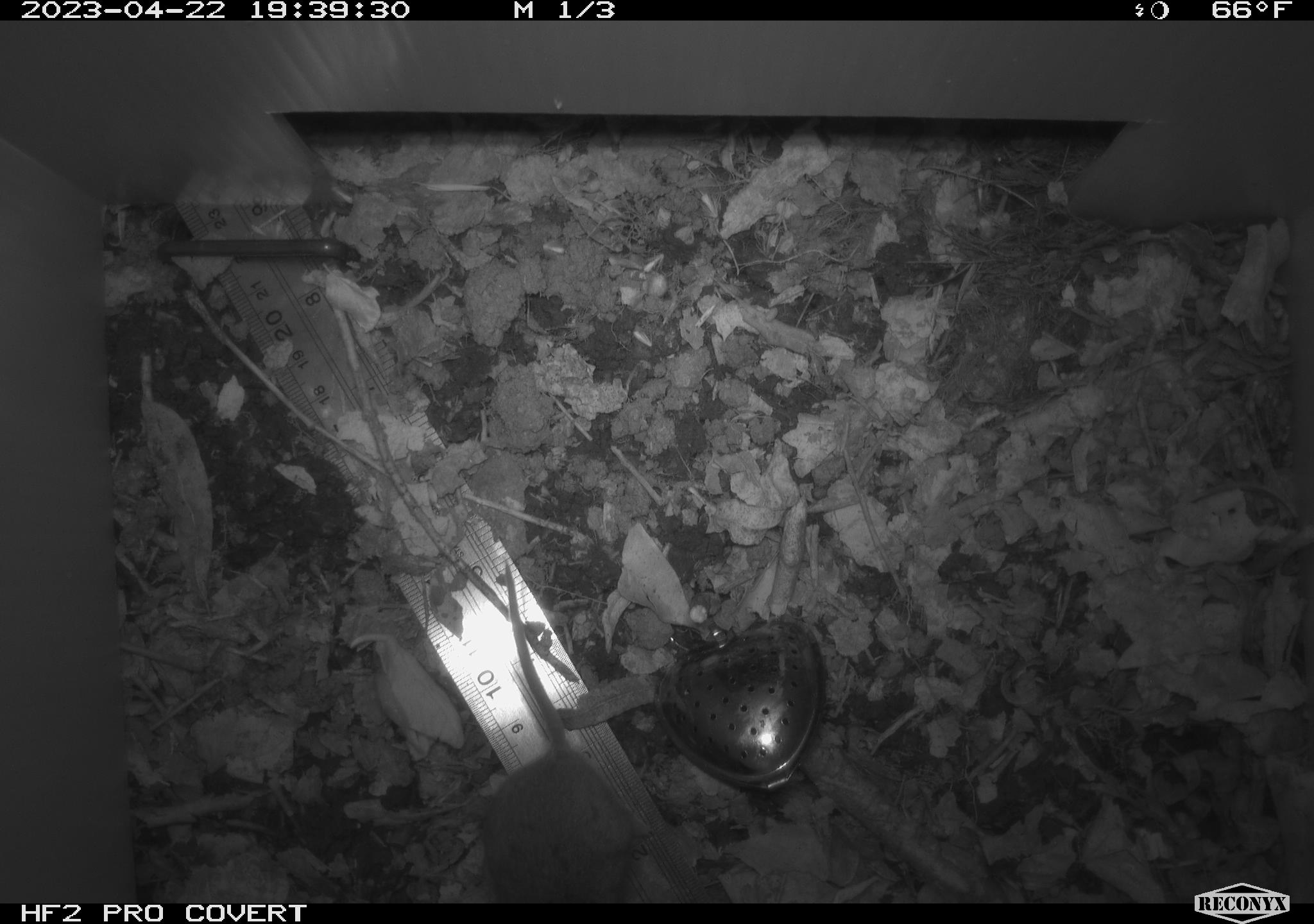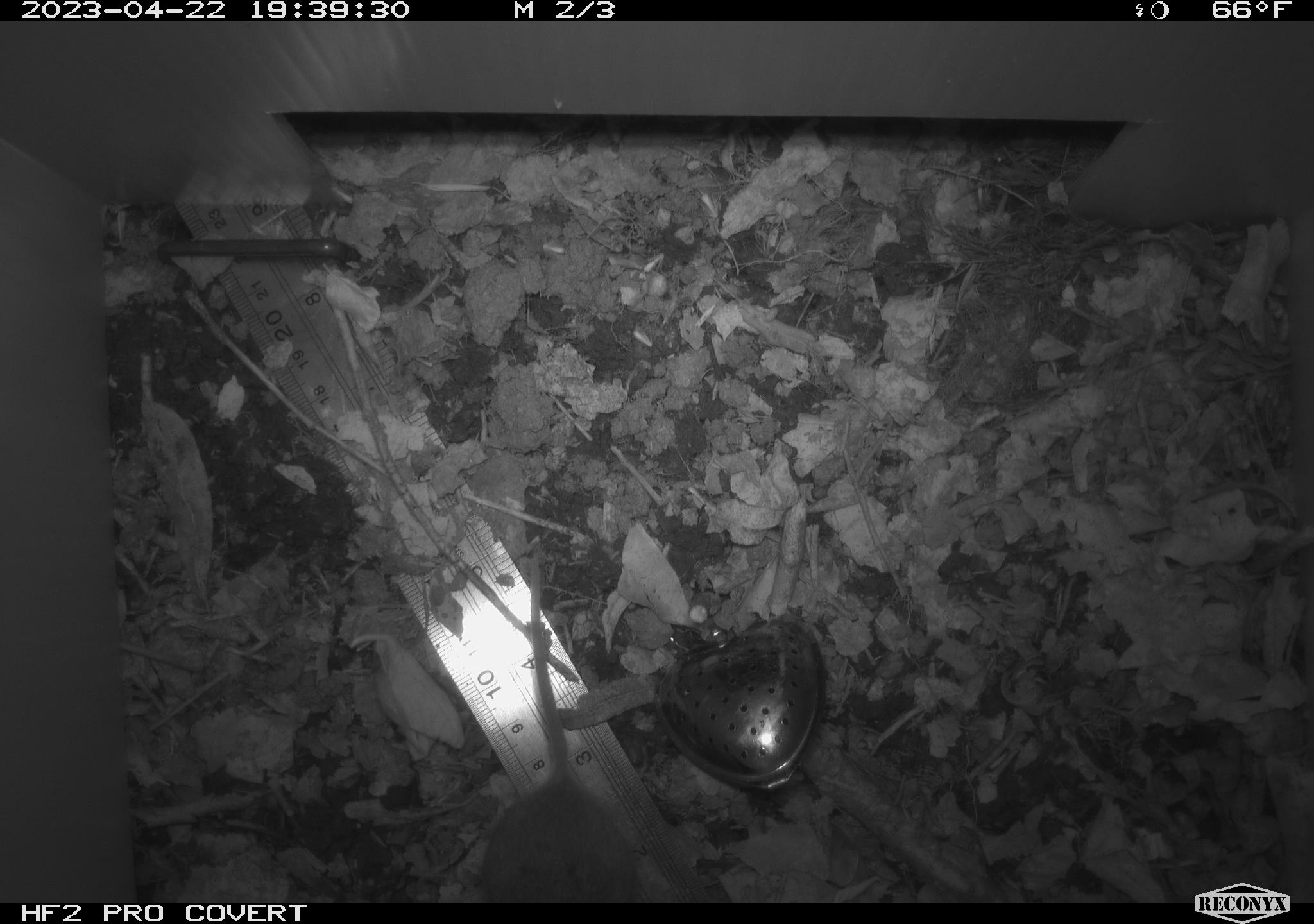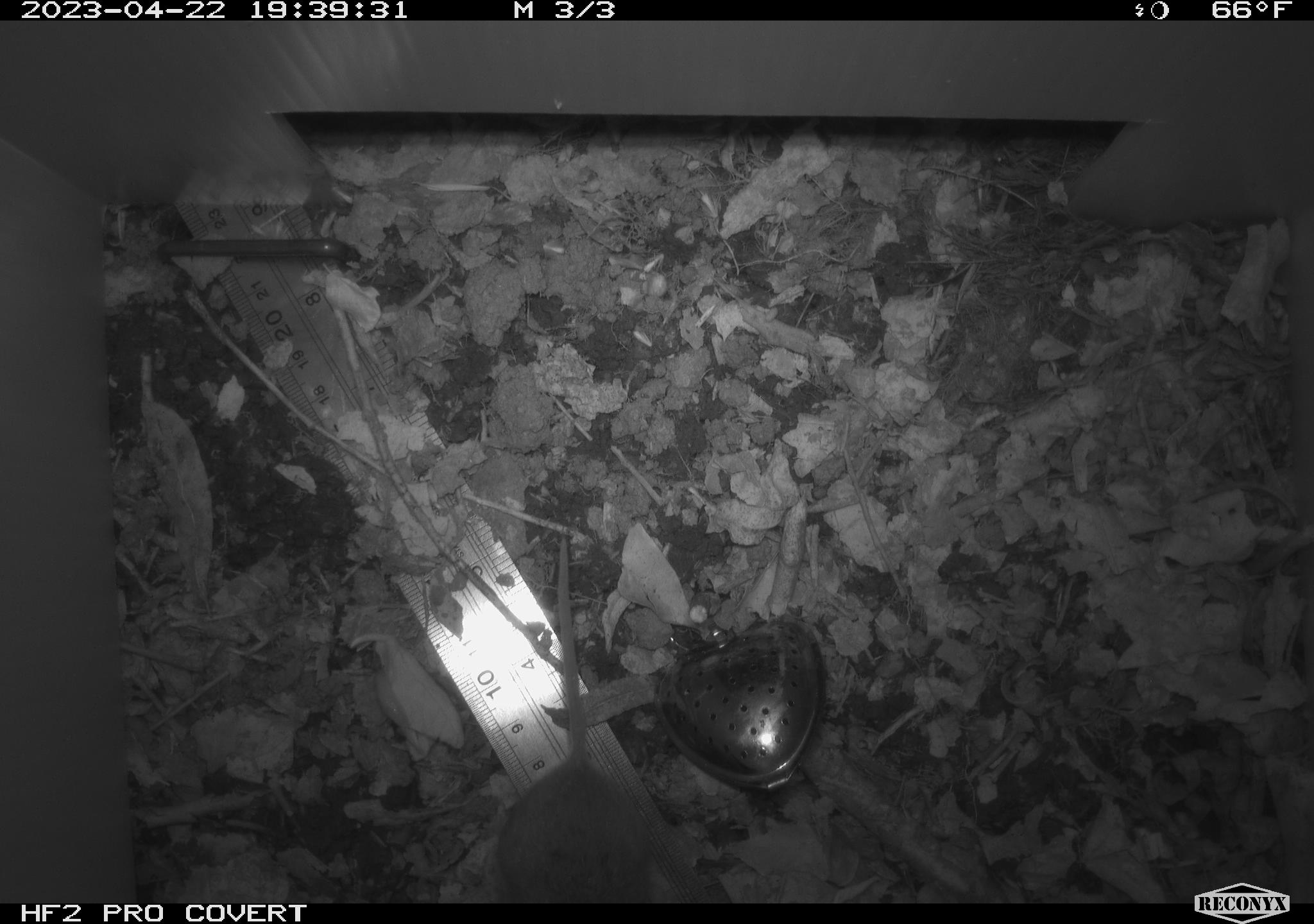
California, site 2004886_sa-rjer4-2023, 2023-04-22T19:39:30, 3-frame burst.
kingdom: Animalia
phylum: Chordata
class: Mammalia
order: Rodentia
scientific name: Rodentia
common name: mouse species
Mouse species (Rodentia).